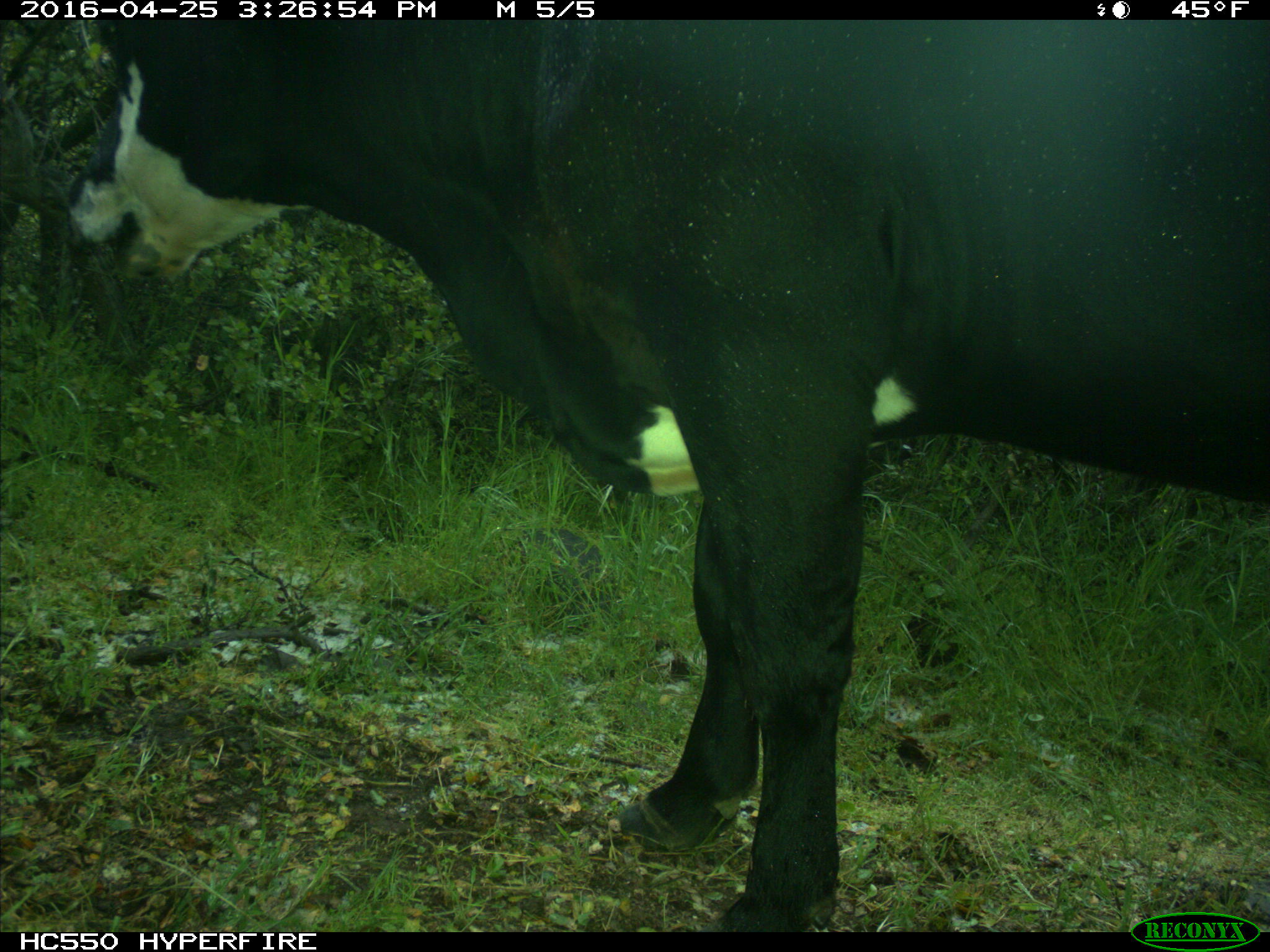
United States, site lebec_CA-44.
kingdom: Animalia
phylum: Chordata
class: Mammalia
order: Artiodactyla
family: Bovidae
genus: Bos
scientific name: Bos taurus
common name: domestic cow